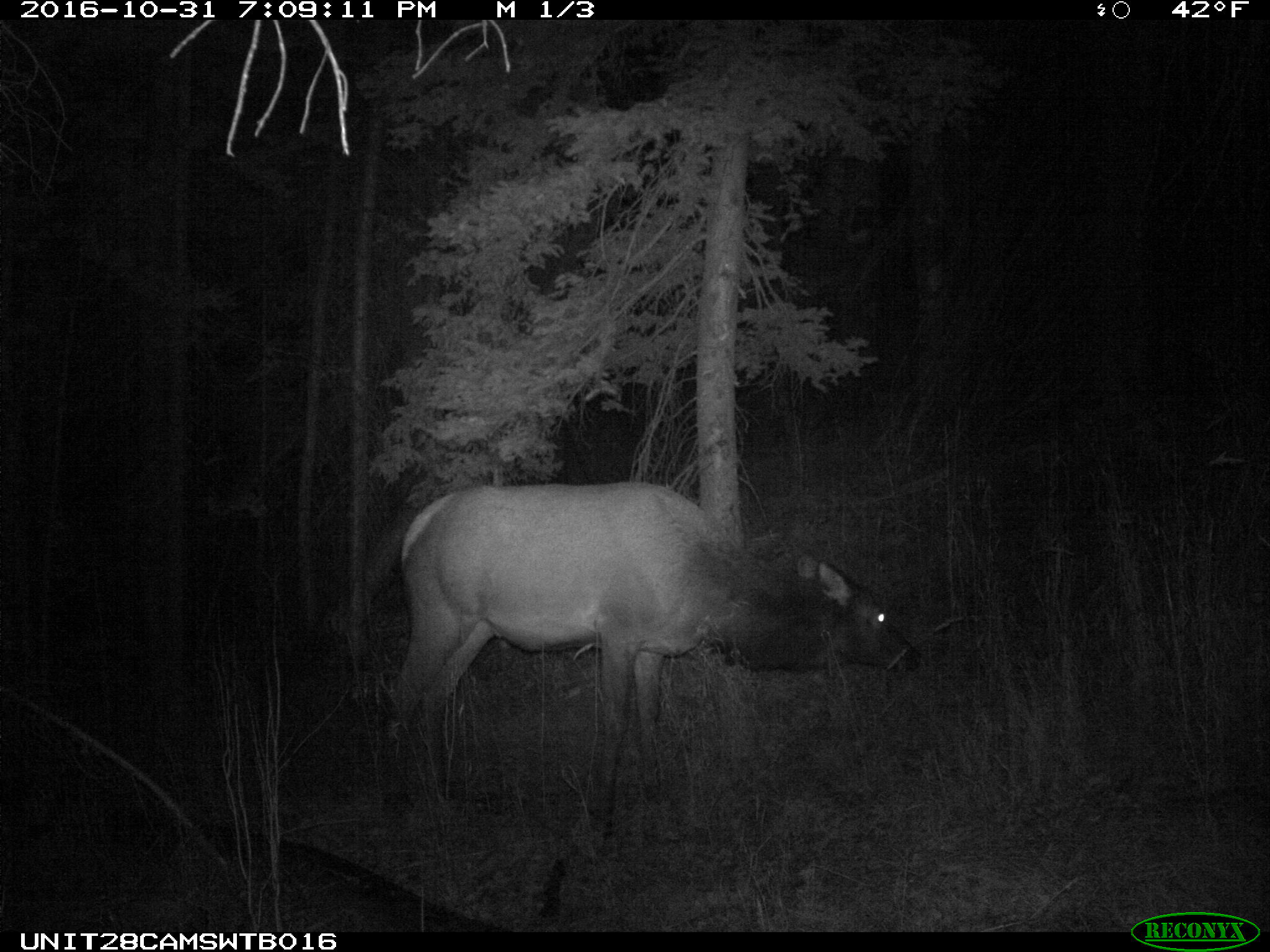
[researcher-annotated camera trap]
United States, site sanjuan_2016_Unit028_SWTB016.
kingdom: Animalia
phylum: Chordata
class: Mammalia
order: Artiodactyla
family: Cervidae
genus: Cervus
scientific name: Cervus elaphus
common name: red deer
Cervus elaphus (red deer).